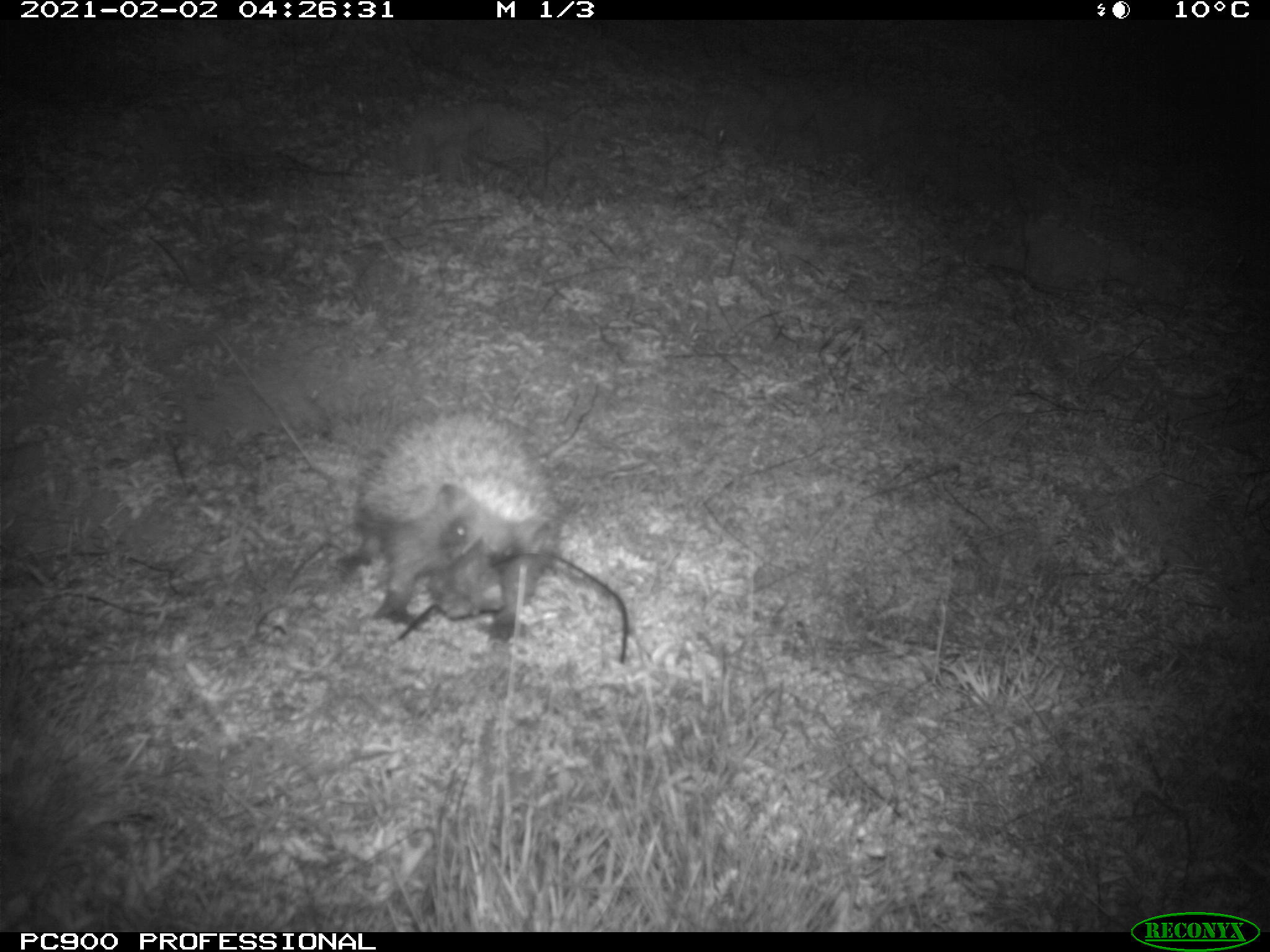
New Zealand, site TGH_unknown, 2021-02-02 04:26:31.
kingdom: Animalia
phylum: Chordata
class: Mammalia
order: Eulipotyphla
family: Erinaceidae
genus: Erinaceus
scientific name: Erinaceus europaeus europaeus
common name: european hedgehog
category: hedgehog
Hedgehog (european hedgehog) (Erinaceus europaeus europaeus).